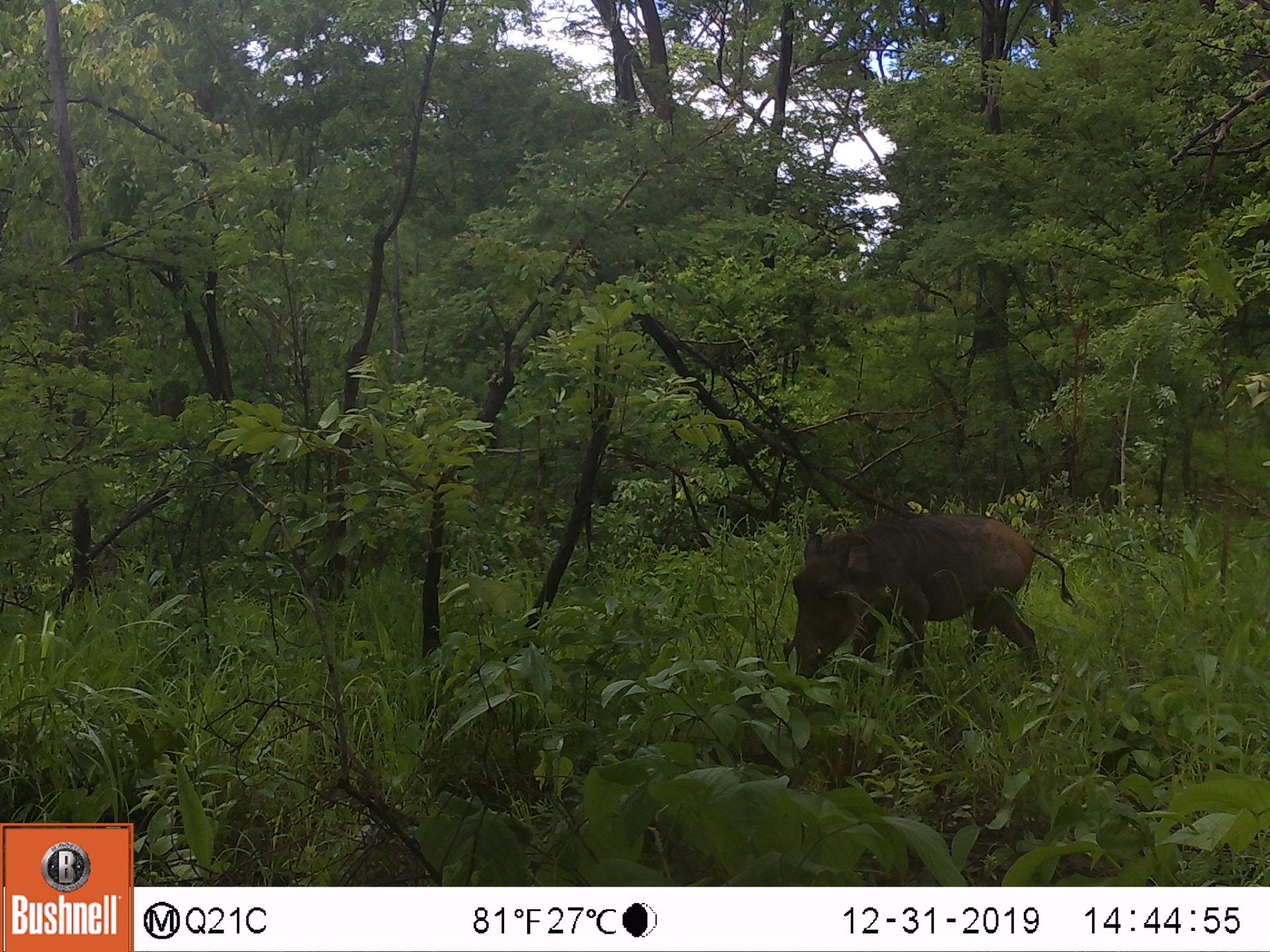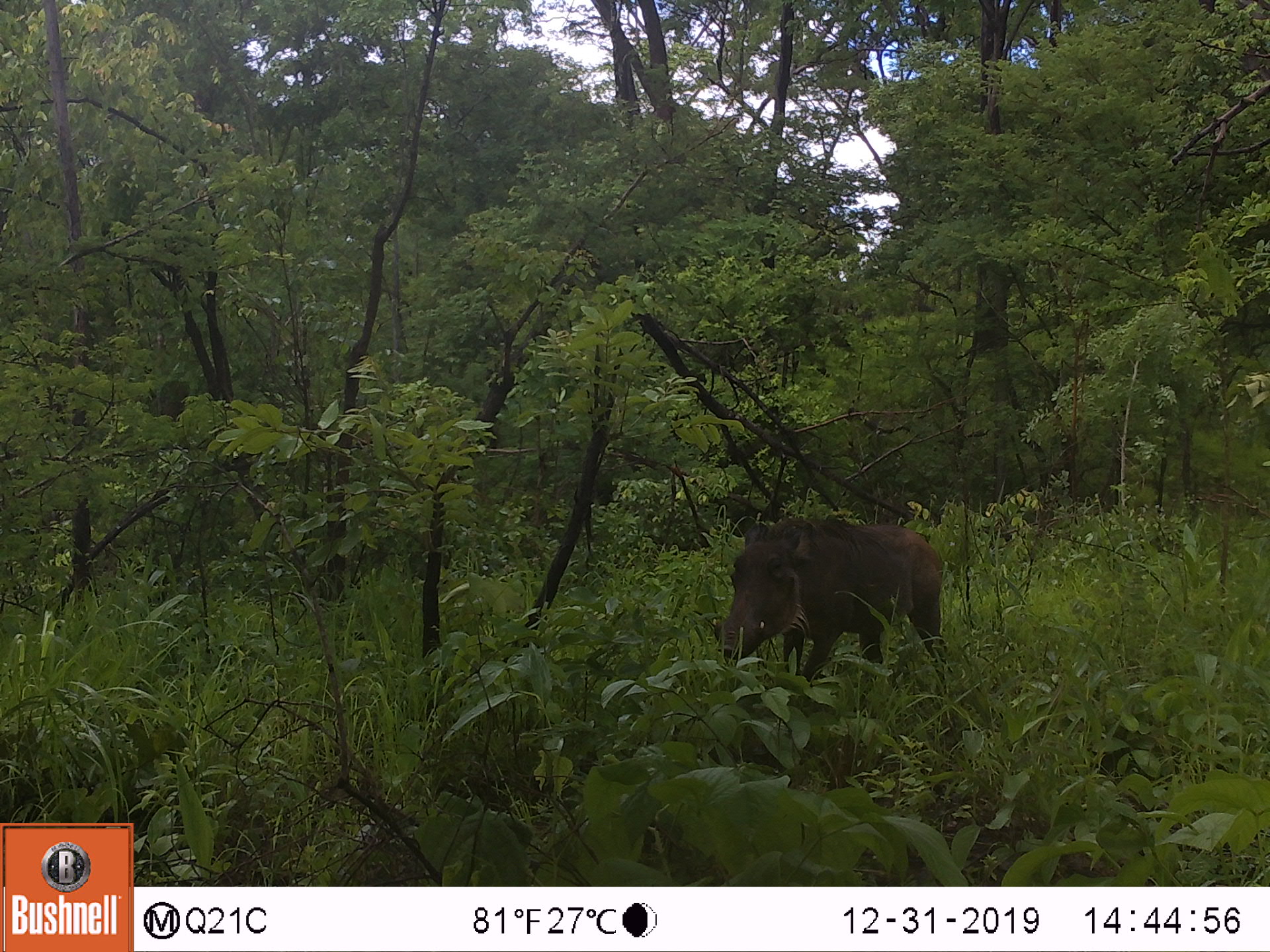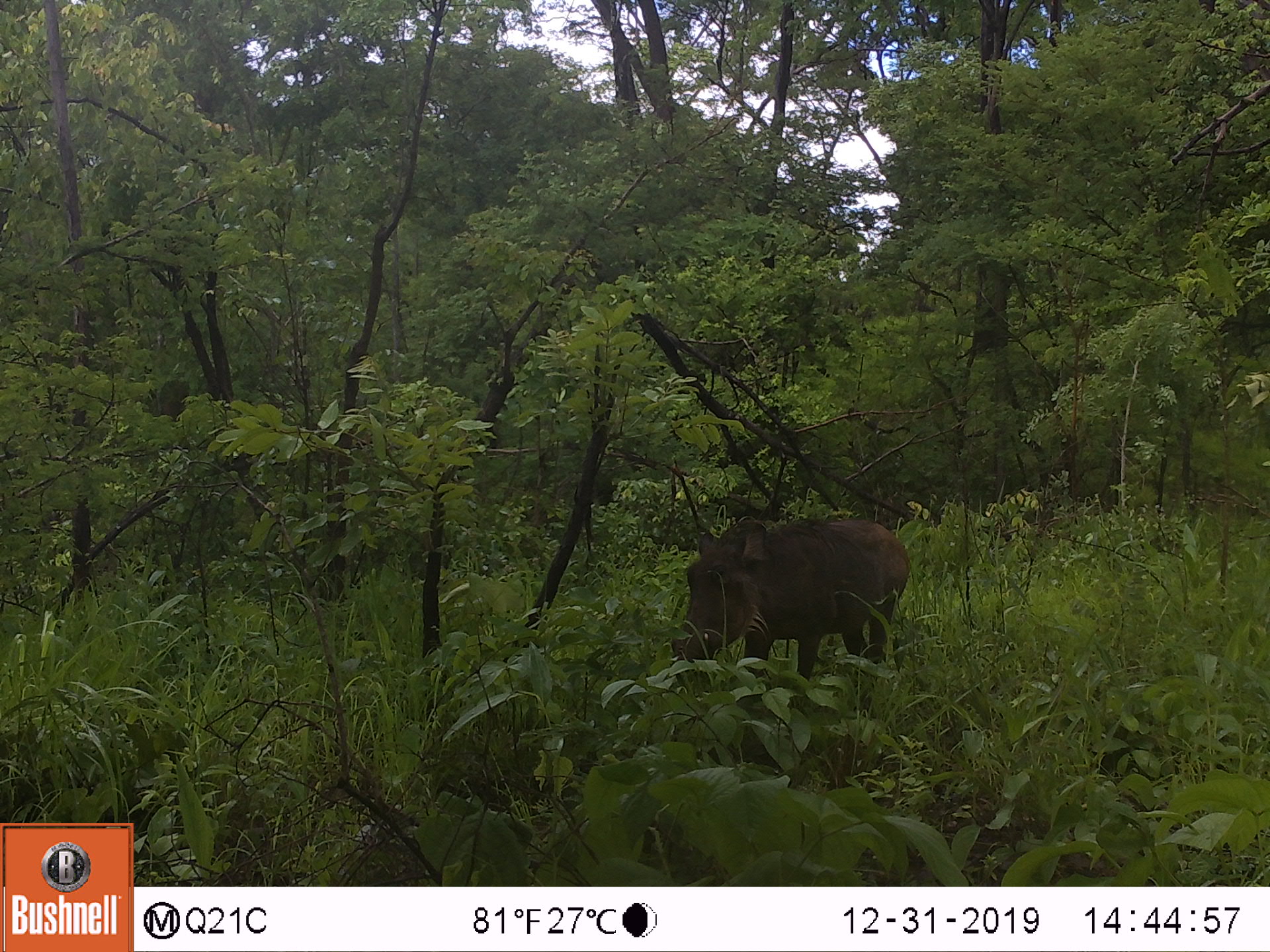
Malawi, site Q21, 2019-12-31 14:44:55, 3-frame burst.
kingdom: Animalia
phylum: Chordata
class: Mammalia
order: Artiodactyla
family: Suidae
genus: Phacochoerus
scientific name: Phacochoerus africanus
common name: common warthog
Common warthog (Phacochoerus africanus), count 1.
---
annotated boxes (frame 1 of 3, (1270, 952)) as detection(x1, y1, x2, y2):
common warthog: detection(784, 506, 1071, 681)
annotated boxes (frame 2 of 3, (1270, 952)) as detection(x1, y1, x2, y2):
common warthog: detection(701, 518, 949, 673)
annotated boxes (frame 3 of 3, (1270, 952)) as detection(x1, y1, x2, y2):
common warthog: detection(663, 510, 916, 680)